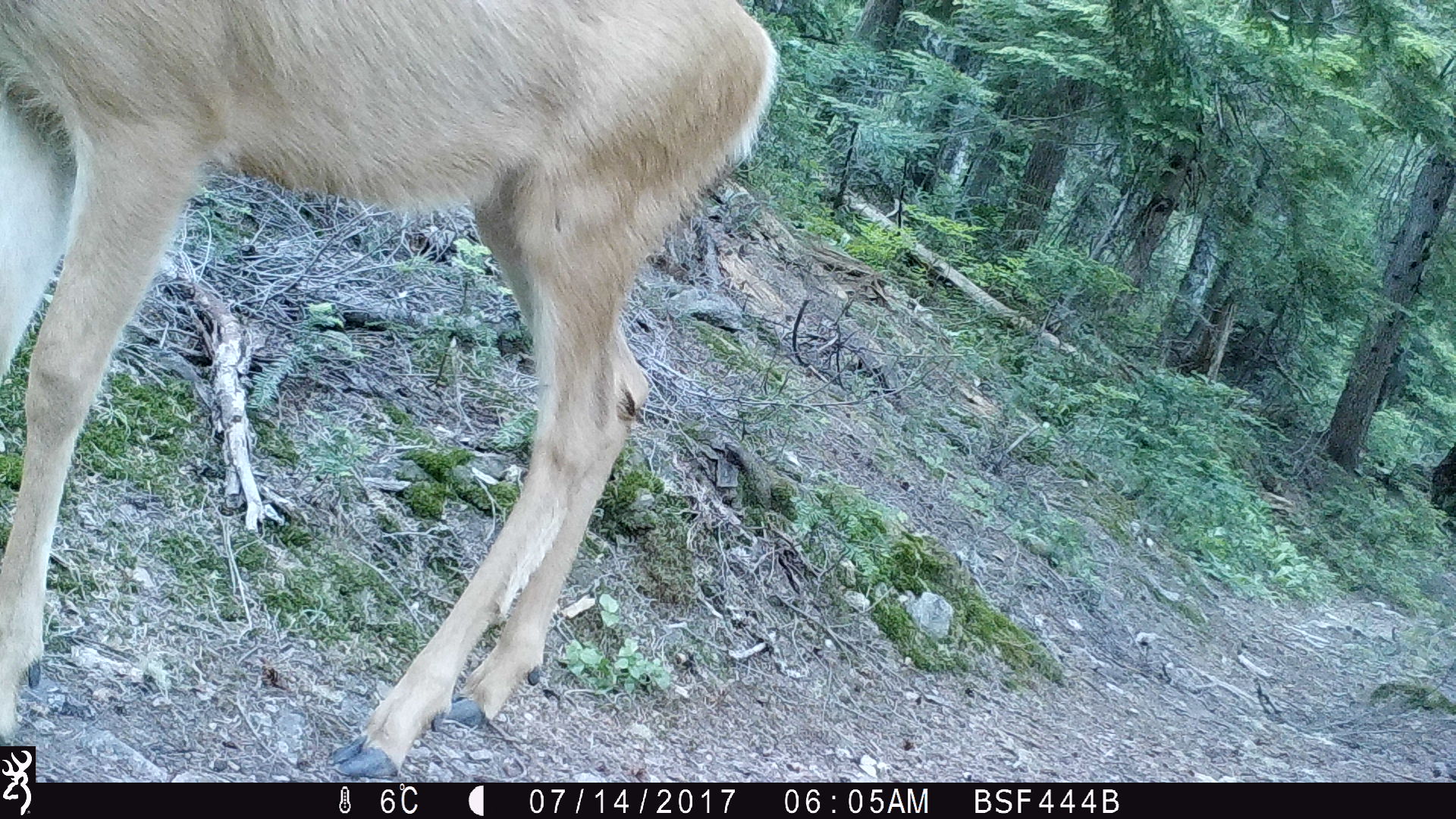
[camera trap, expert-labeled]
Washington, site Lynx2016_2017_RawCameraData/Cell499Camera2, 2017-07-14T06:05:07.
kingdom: Animalia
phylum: Chordata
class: Mammalia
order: Artiodactyla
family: Cervidae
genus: Odocoileus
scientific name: Odocoileus hemionus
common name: mule deer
Odocoileus hemionus (mule deer). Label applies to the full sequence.